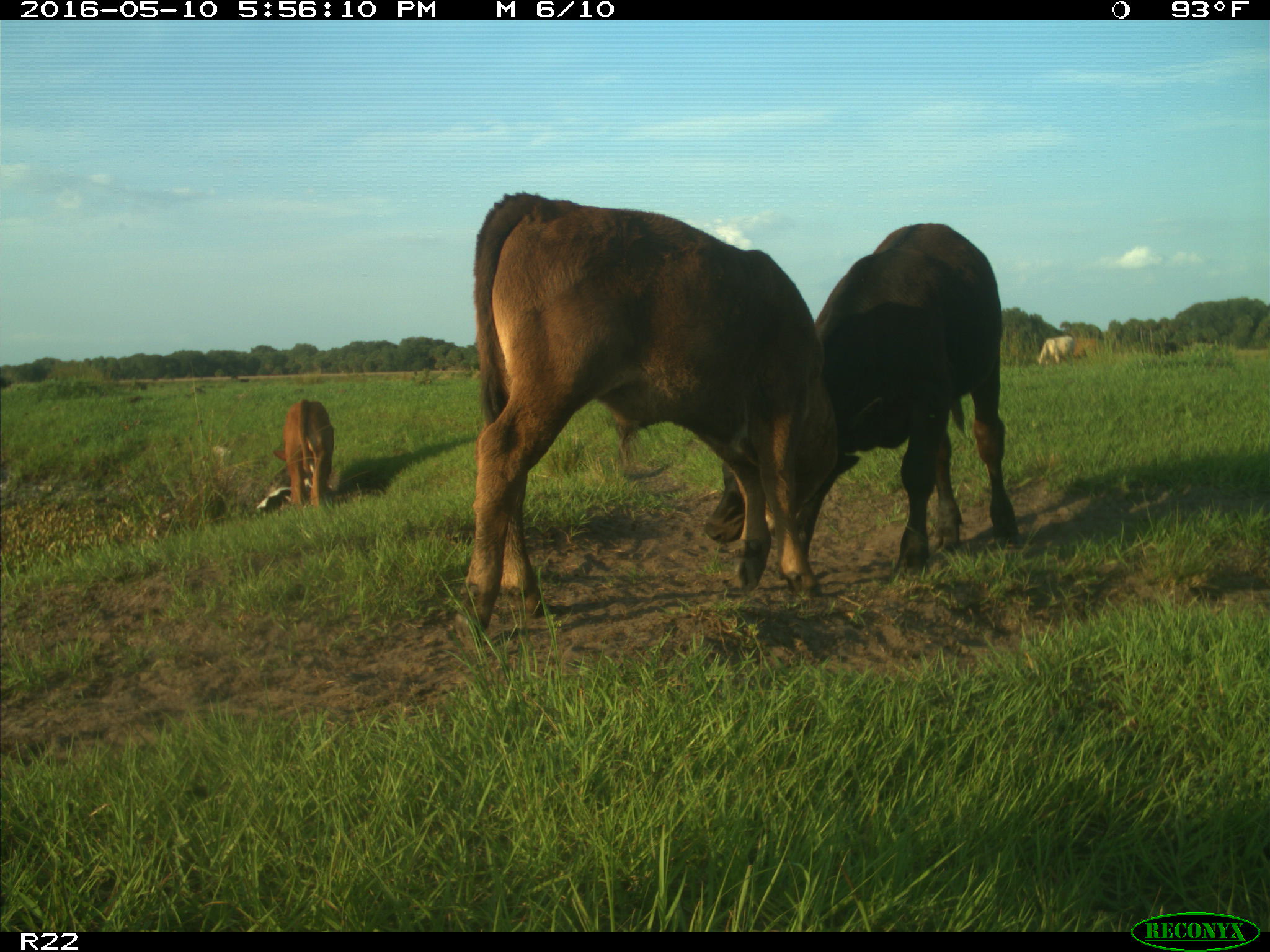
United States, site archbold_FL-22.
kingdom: Animalia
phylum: Chordata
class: Mammalia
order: Artiodactyla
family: Bovidae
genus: Bos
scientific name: Bos taurus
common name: domestic cow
Bos taurus (domestic cow).